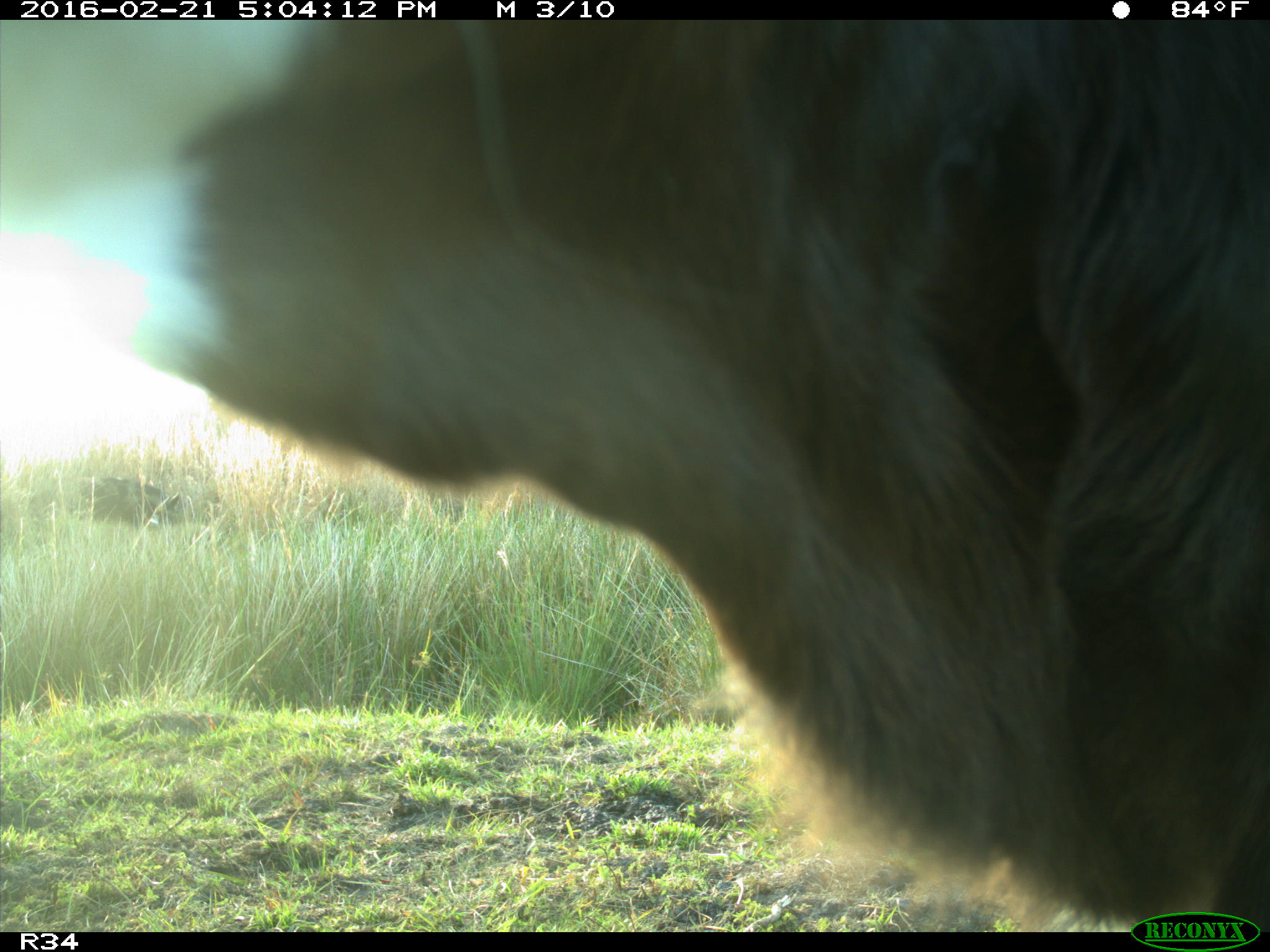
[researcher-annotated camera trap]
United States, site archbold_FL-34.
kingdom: Animalia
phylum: Chordata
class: Mammalia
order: Artiodactyla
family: Bovidae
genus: Bos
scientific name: Bos taurus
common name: domestic cow